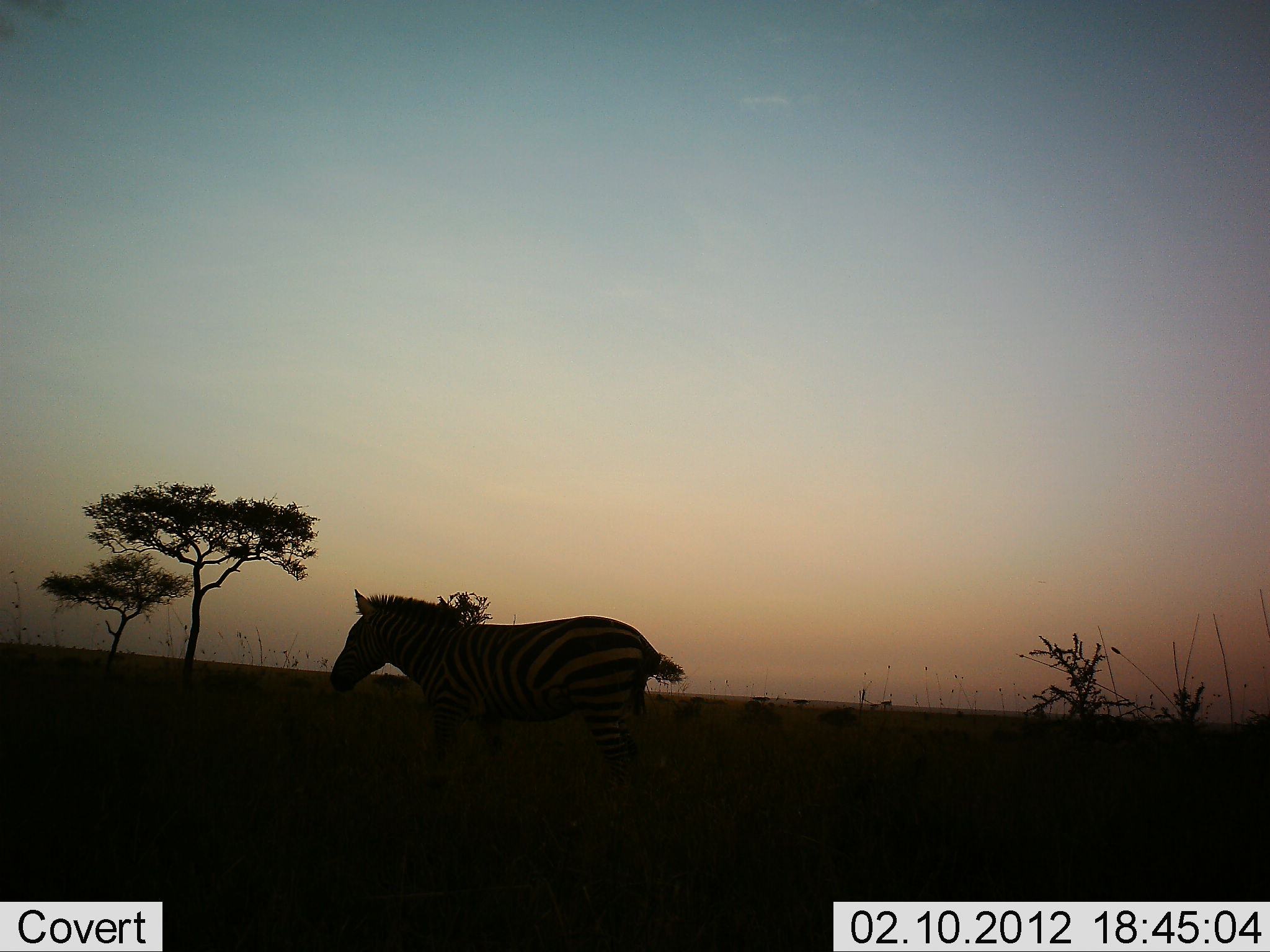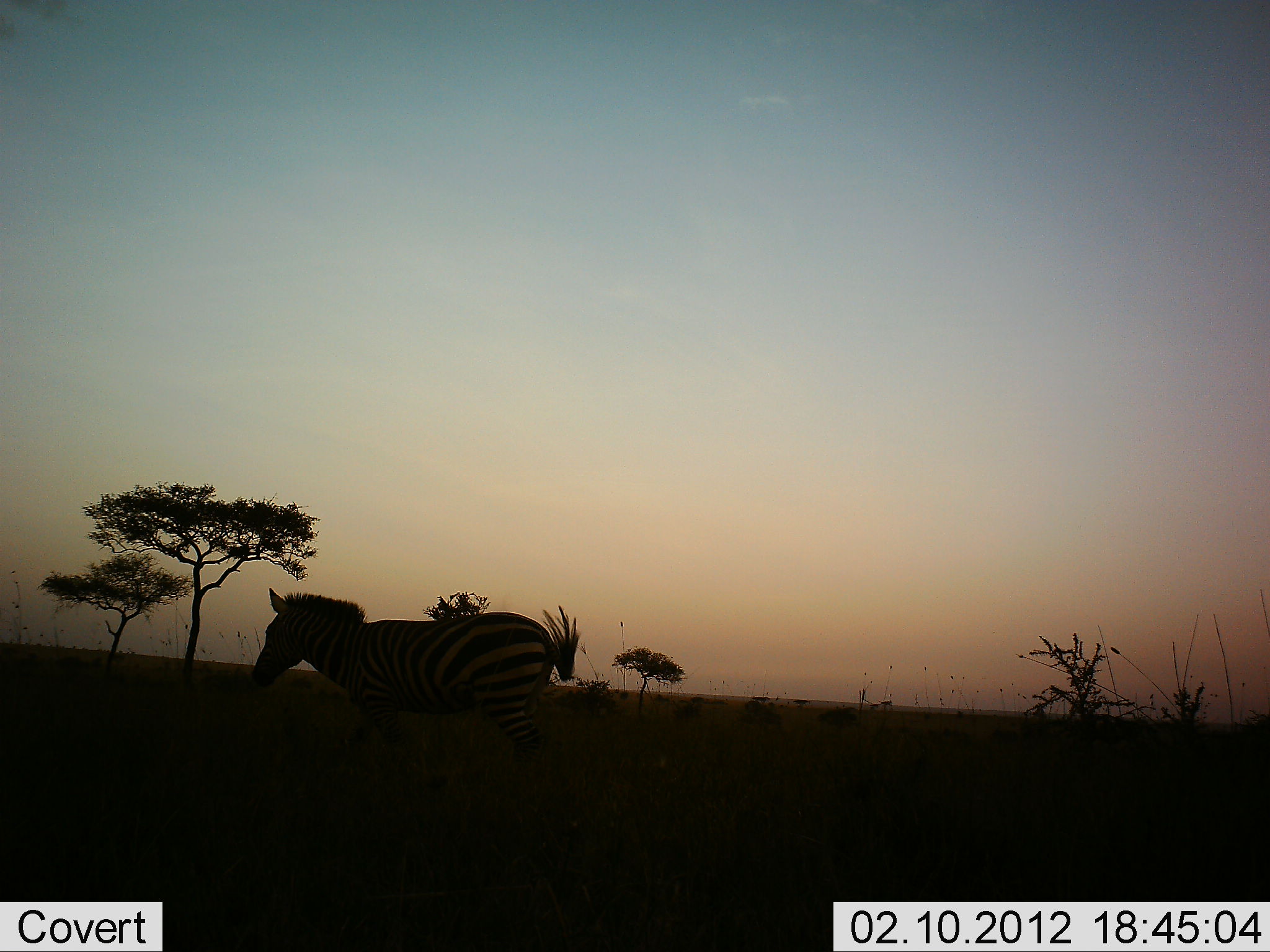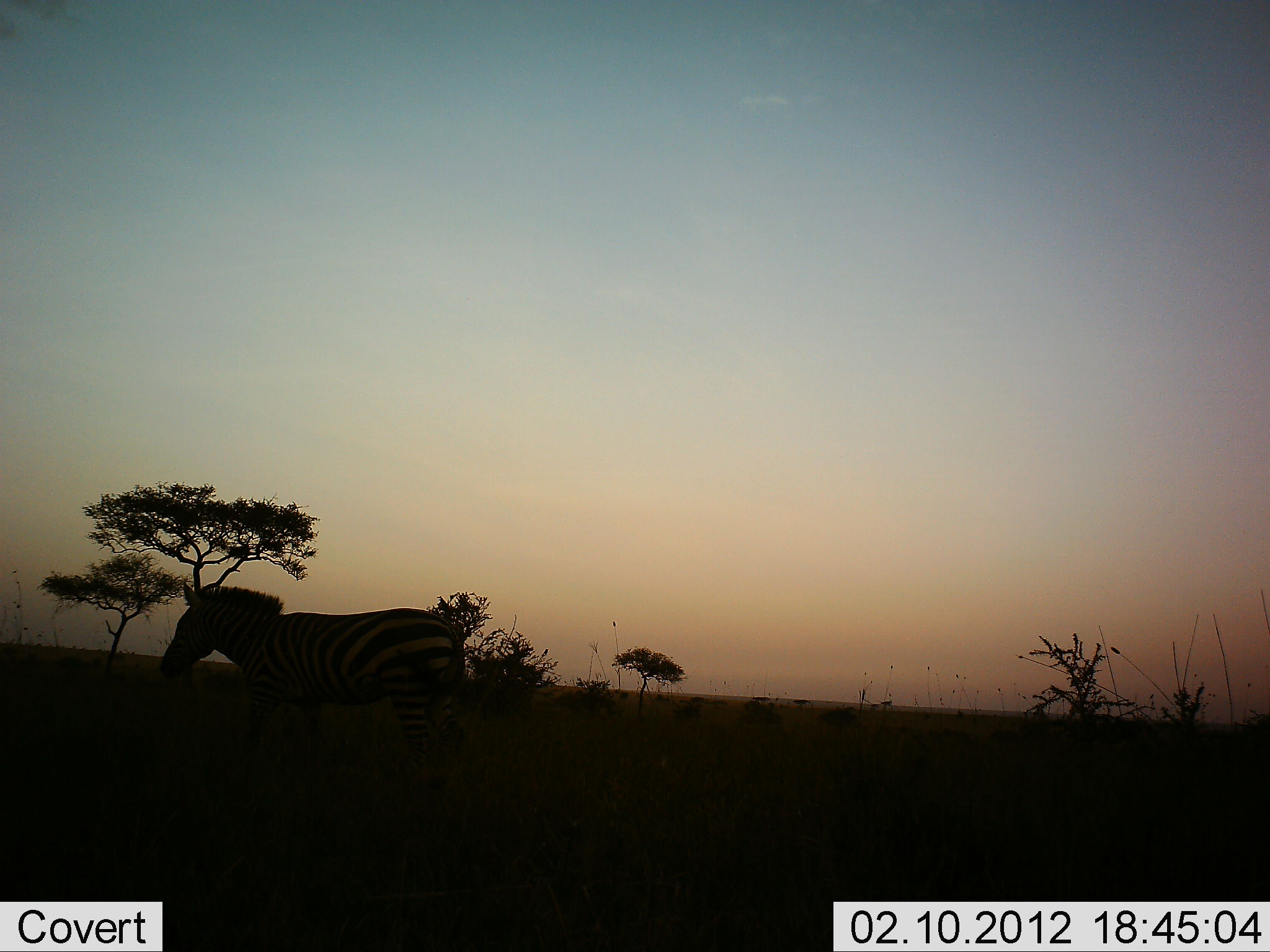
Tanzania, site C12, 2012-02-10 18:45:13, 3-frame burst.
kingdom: Animalia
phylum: Chordata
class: Mammalia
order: Perissodactyla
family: Equidae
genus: Equus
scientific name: Equus quagga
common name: plains zebra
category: zebra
Zebra (plains zebra) (Equus quagga), count 1. Behavior (volunteer vote fractions): standing 8%, resting 0%, moving 100%, interacting 0%. Young present (vote fraction): 0%. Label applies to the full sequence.